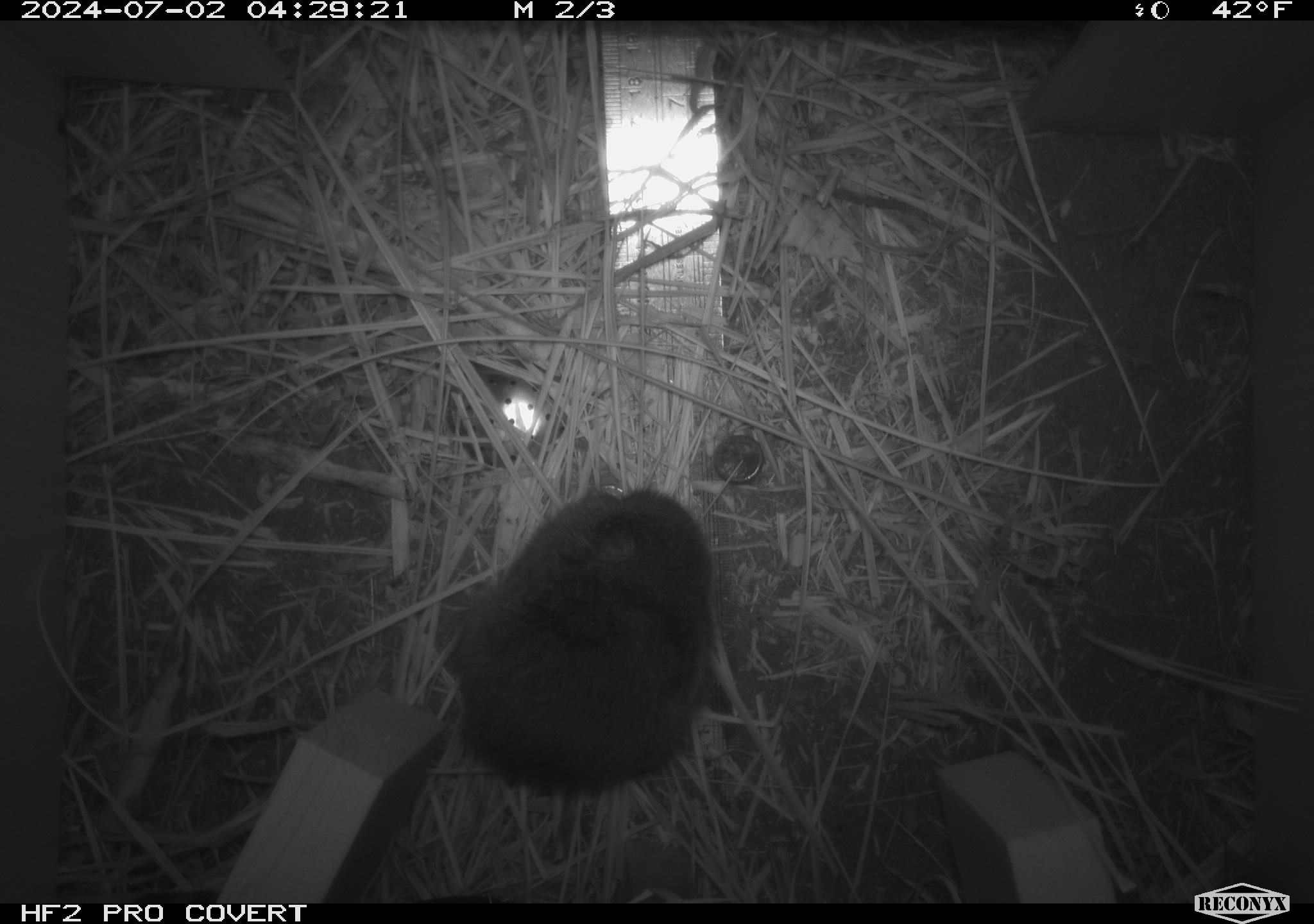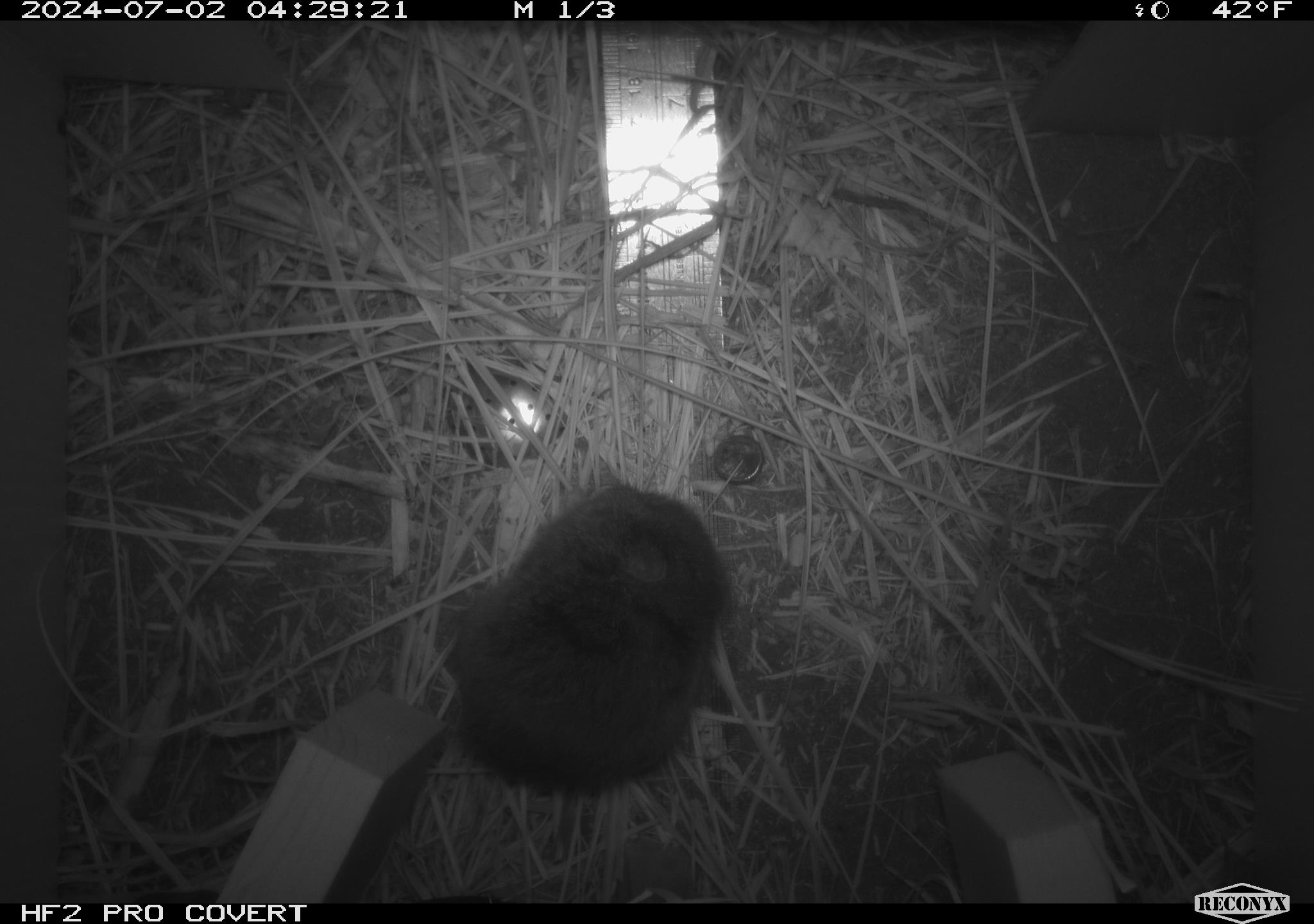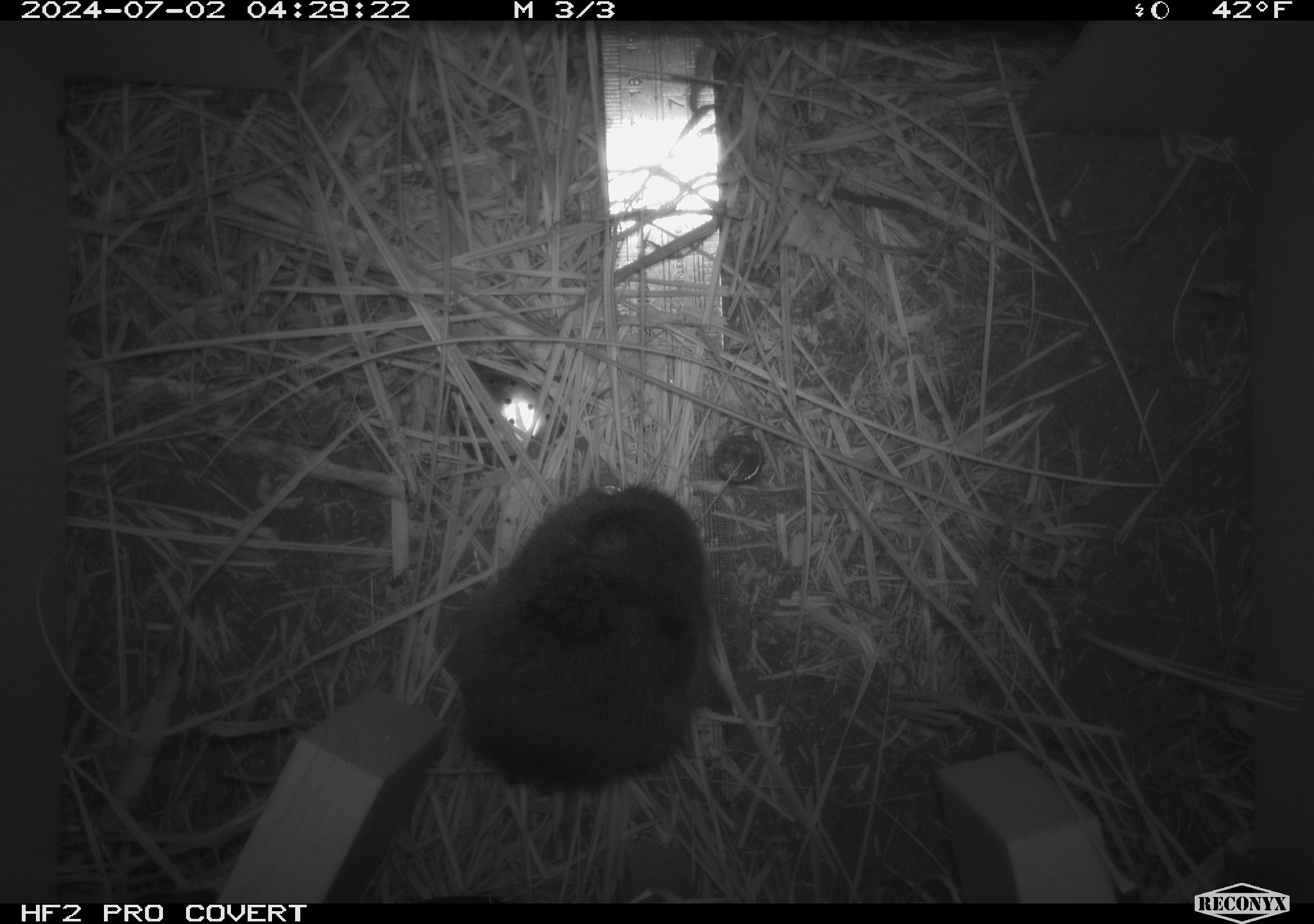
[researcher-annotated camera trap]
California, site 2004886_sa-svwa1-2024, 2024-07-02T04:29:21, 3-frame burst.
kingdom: Animalia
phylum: Chordata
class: Mammalia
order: Rodentia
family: Cricetidae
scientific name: Arvicolinae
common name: voles, lemmings, and muskrats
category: arvicolinae subfamily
Arvicolinae subfamily (voles, lemmings, and muskrats) (Arvicolinae).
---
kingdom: Animalia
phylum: Arthropoda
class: Malacostraca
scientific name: Malacostraca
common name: amphipods, crabs, isopods, krill, lobsters and shrimps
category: malacostracan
Malacostracan (amphipods, crabs, isopods, krill, lobsters and shrimps) (Malacostraca).